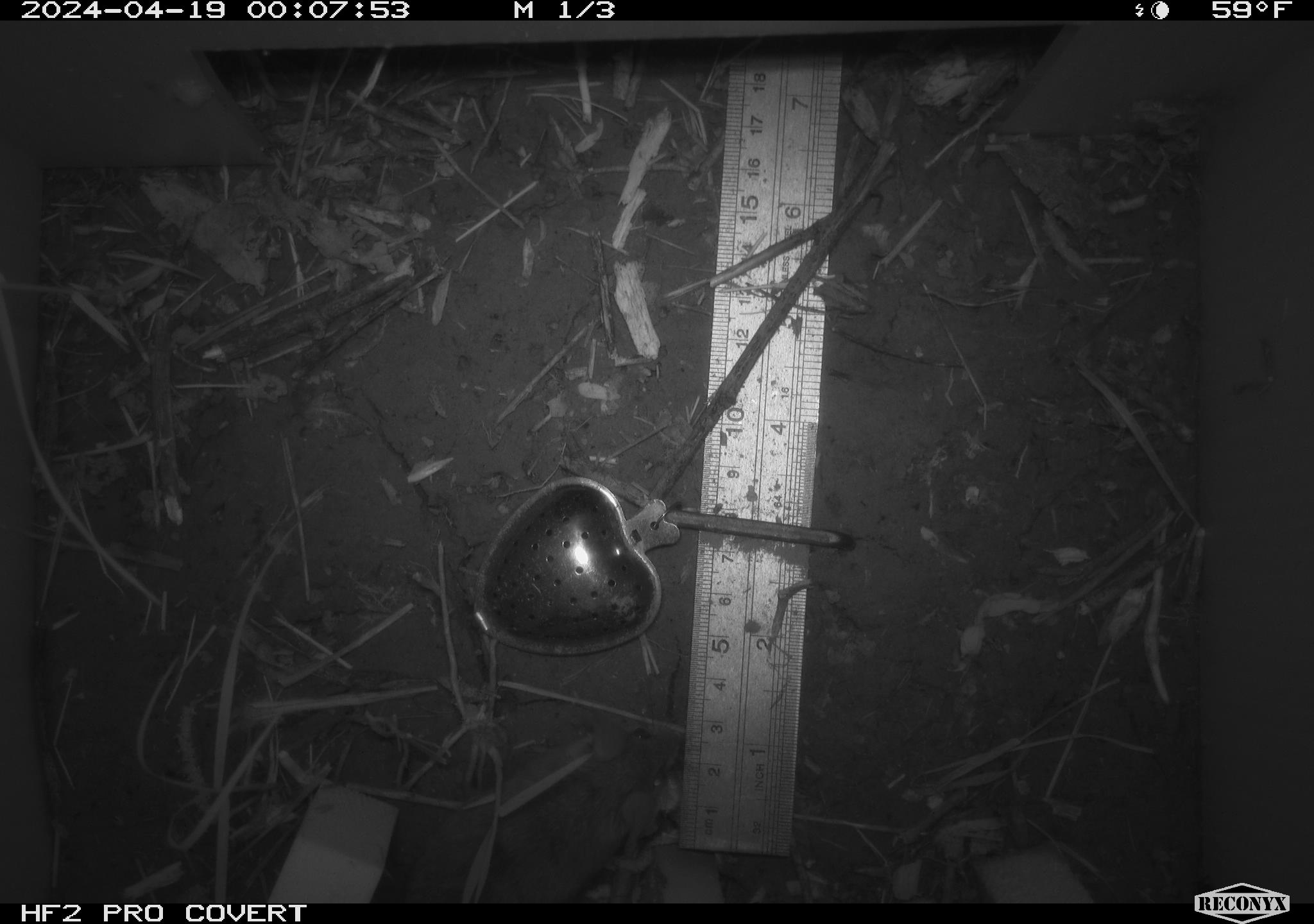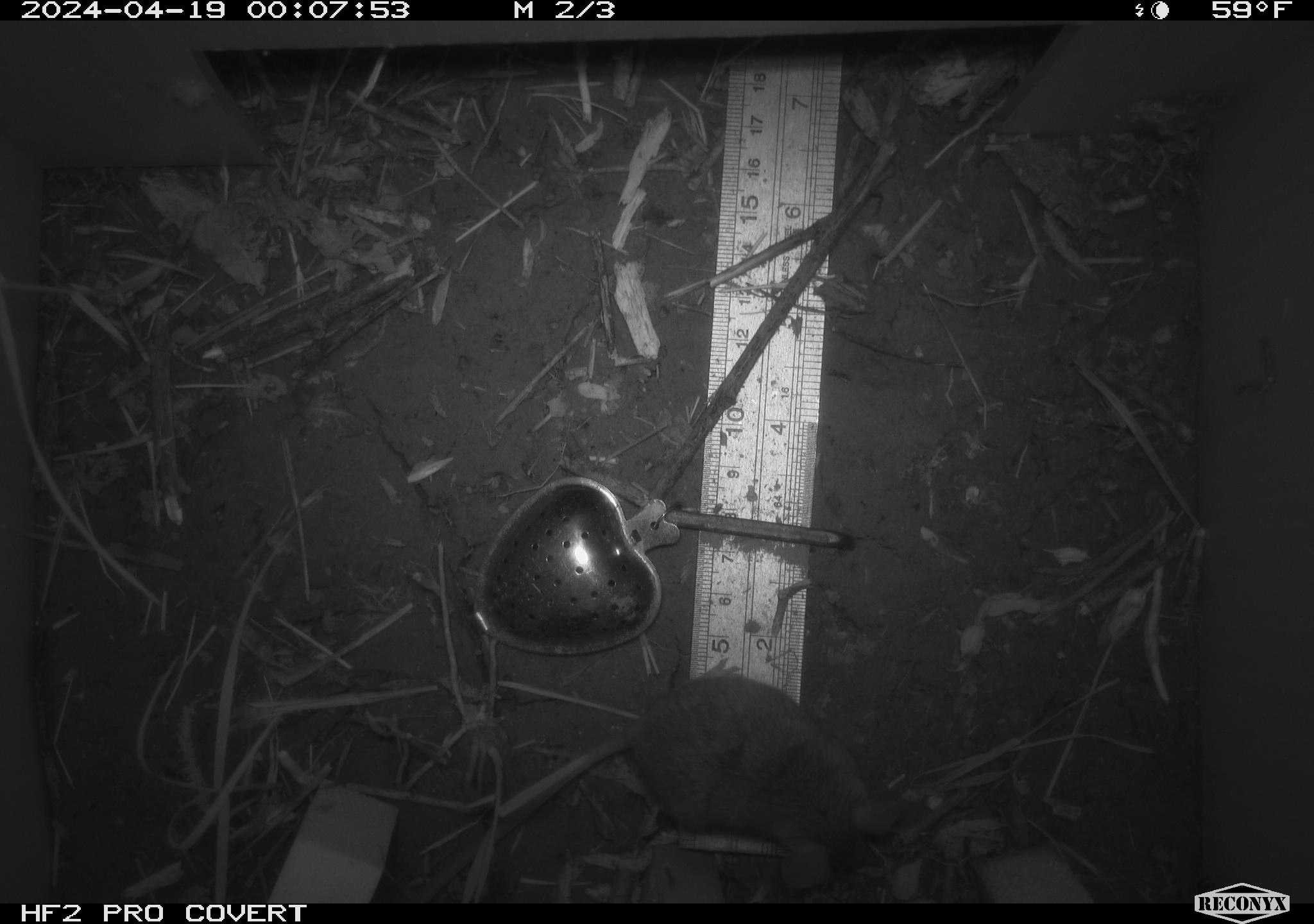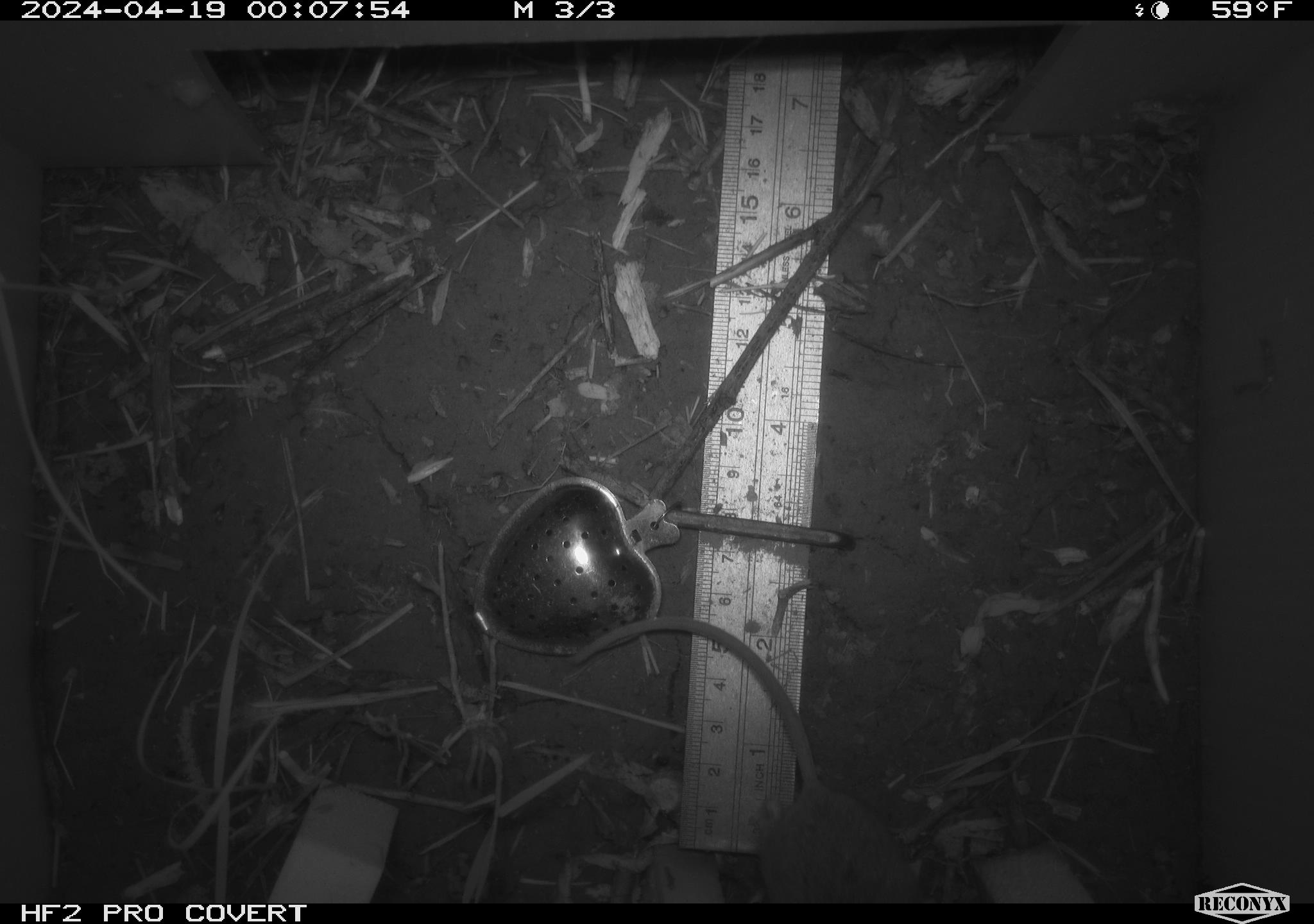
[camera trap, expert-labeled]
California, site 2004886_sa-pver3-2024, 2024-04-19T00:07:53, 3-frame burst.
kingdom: Animalia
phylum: Chordata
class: Mammalia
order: Rodentia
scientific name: Rodentia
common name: mouse species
Mouse species (Rodentia).